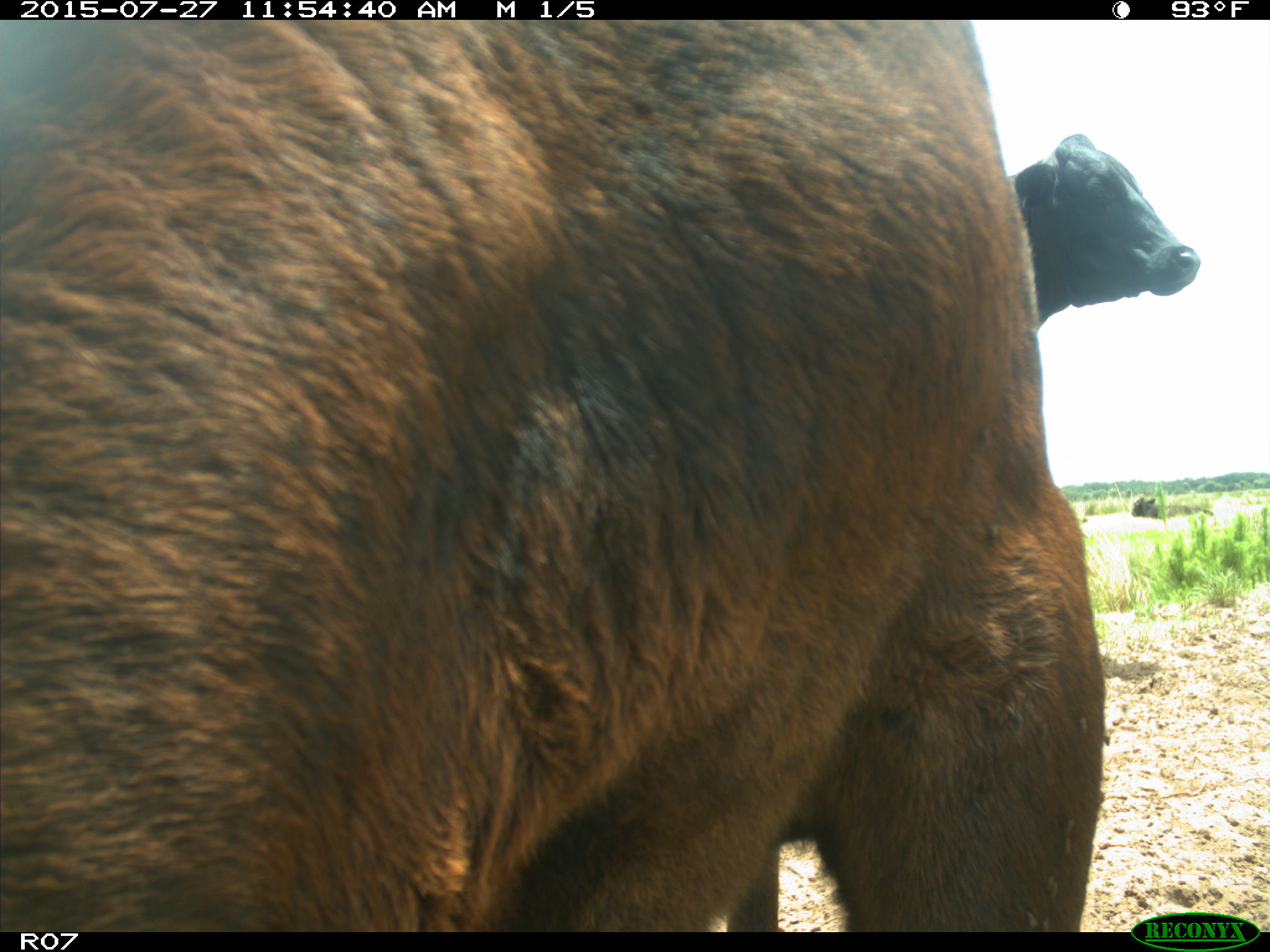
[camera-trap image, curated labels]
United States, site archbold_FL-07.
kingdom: Animalia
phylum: Chordata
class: Mammalia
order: Artiodactyla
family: Bovidae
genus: Bos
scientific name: Bos taurus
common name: domestic cow